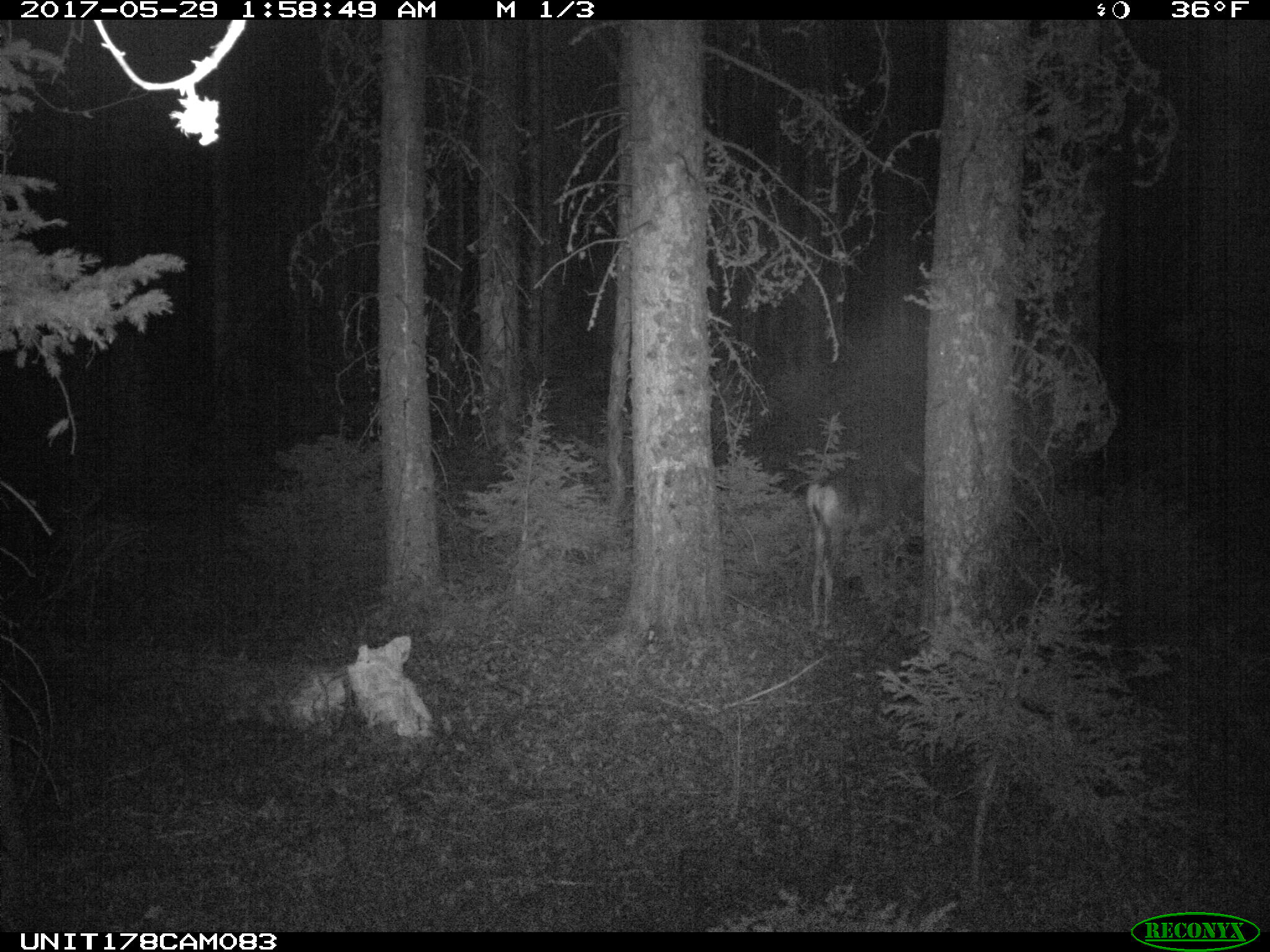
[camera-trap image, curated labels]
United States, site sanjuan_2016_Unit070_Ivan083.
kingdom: Animalia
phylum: Chordata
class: Mammalia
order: Artiodactyla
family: Cervidae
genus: Odocoileus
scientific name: Odocoileus hemionus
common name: mule deer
Odocoileus hemionus (mule deer).